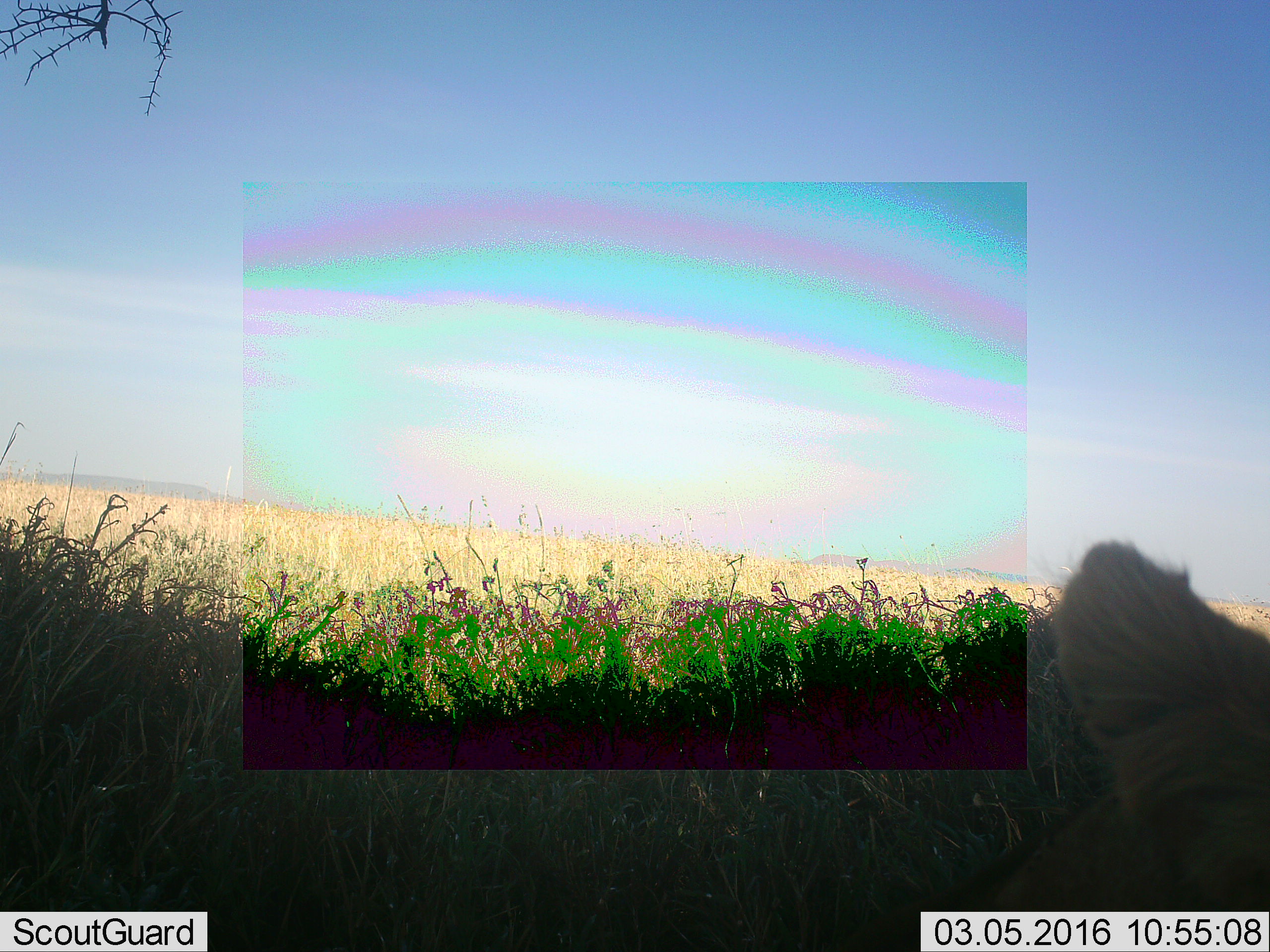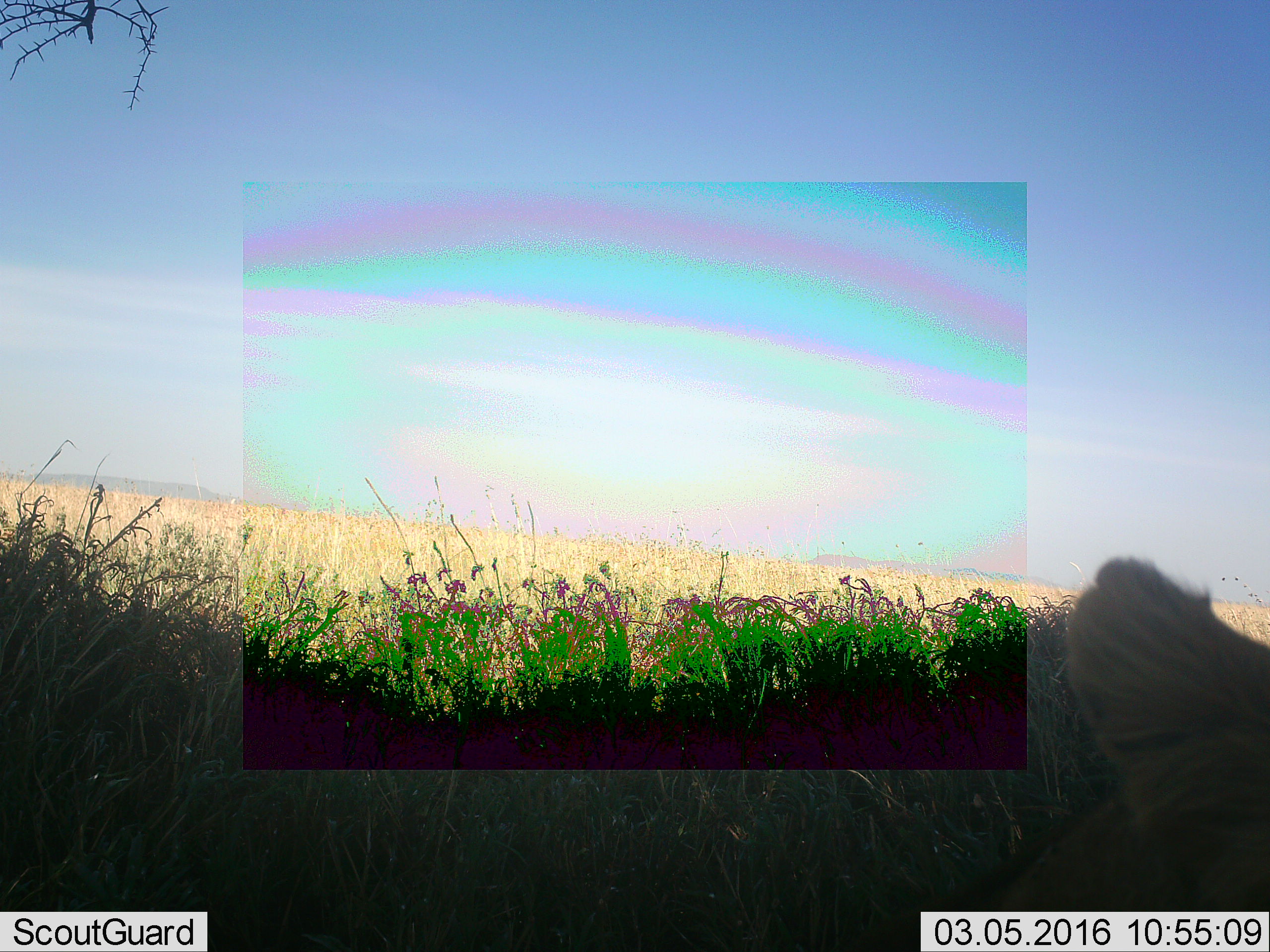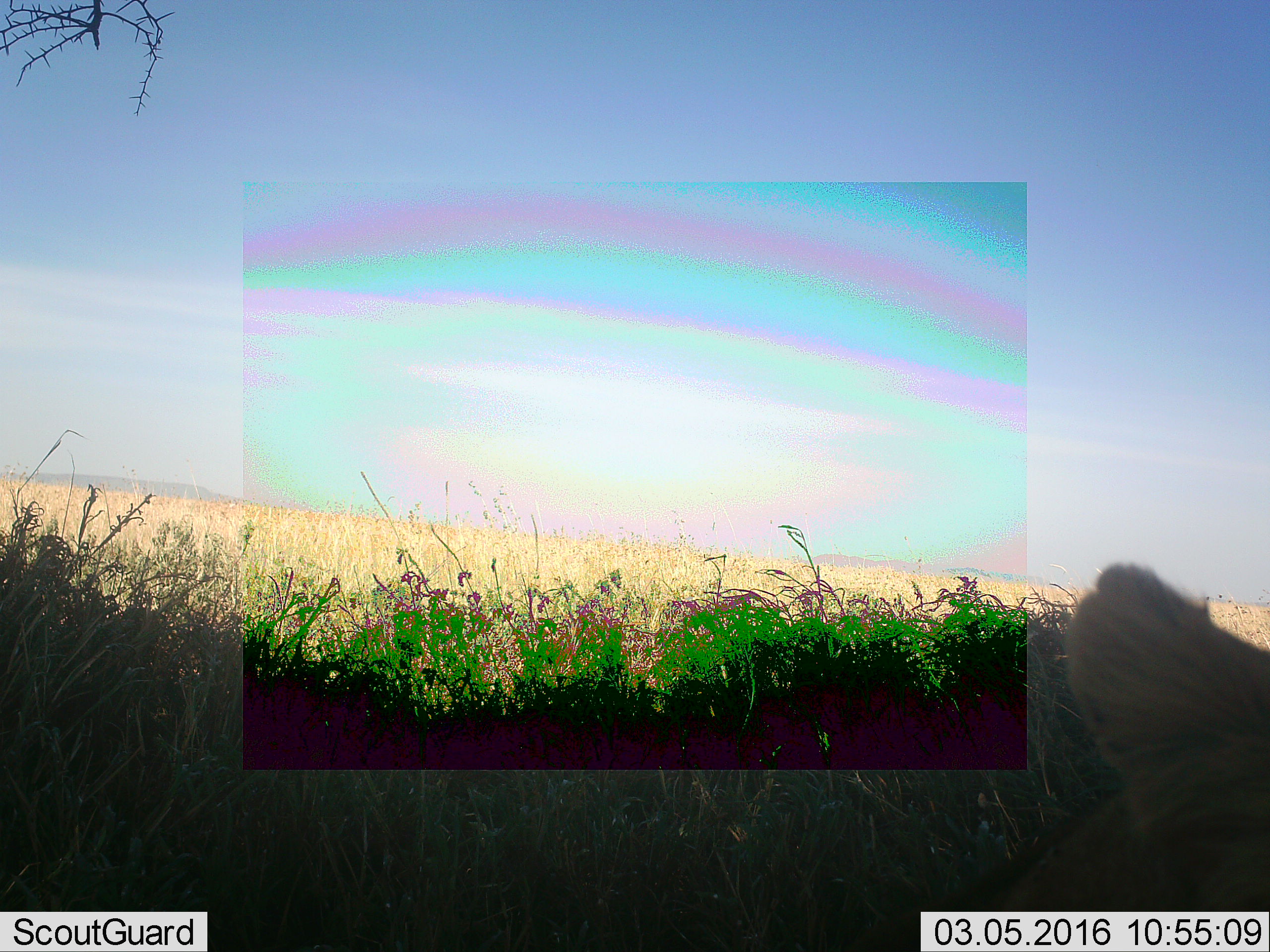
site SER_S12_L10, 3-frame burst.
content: unidentified animal